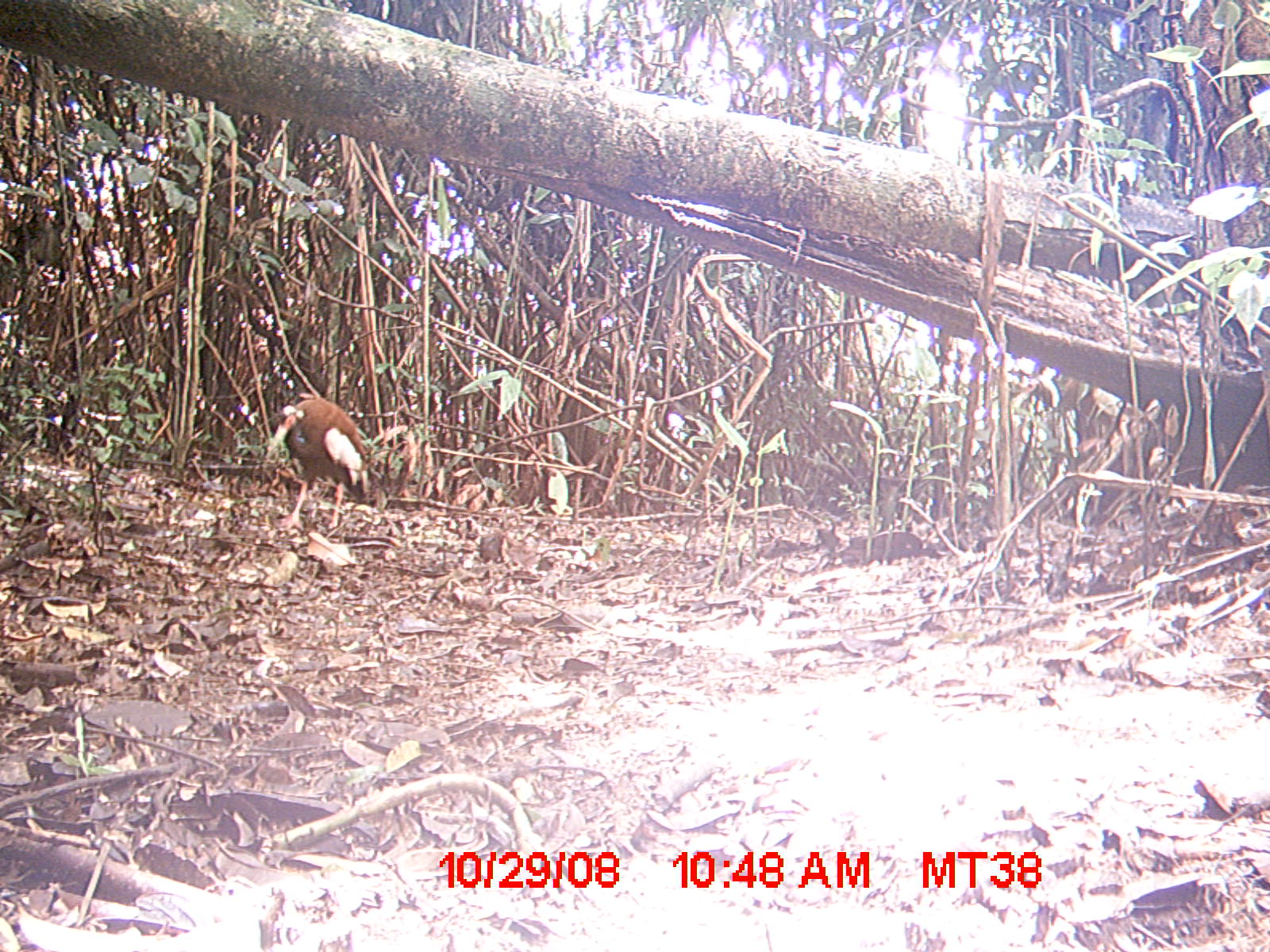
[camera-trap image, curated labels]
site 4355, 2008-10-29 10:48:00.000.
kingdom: Animalia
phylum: Chordata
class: Aves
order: Cuculiformes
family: Cuculidae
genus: Coua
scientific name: Coua serriana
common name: red-breasted coua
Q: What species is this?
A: Coua serriana (red-breasted coua).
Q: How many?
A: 2.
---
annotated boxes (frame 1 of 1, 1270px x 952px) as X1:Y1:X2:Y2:
coua serriana: 265:397:372:532